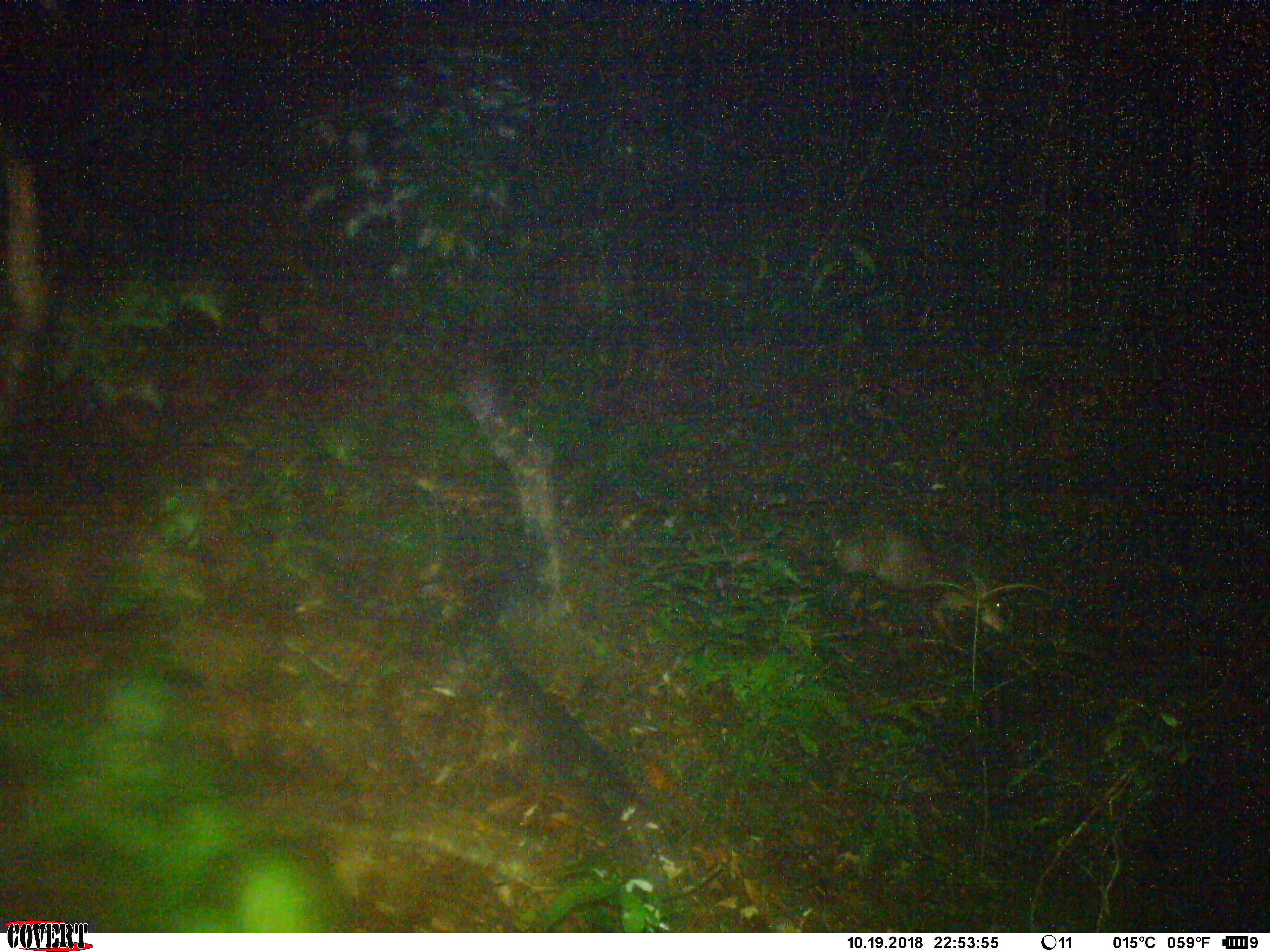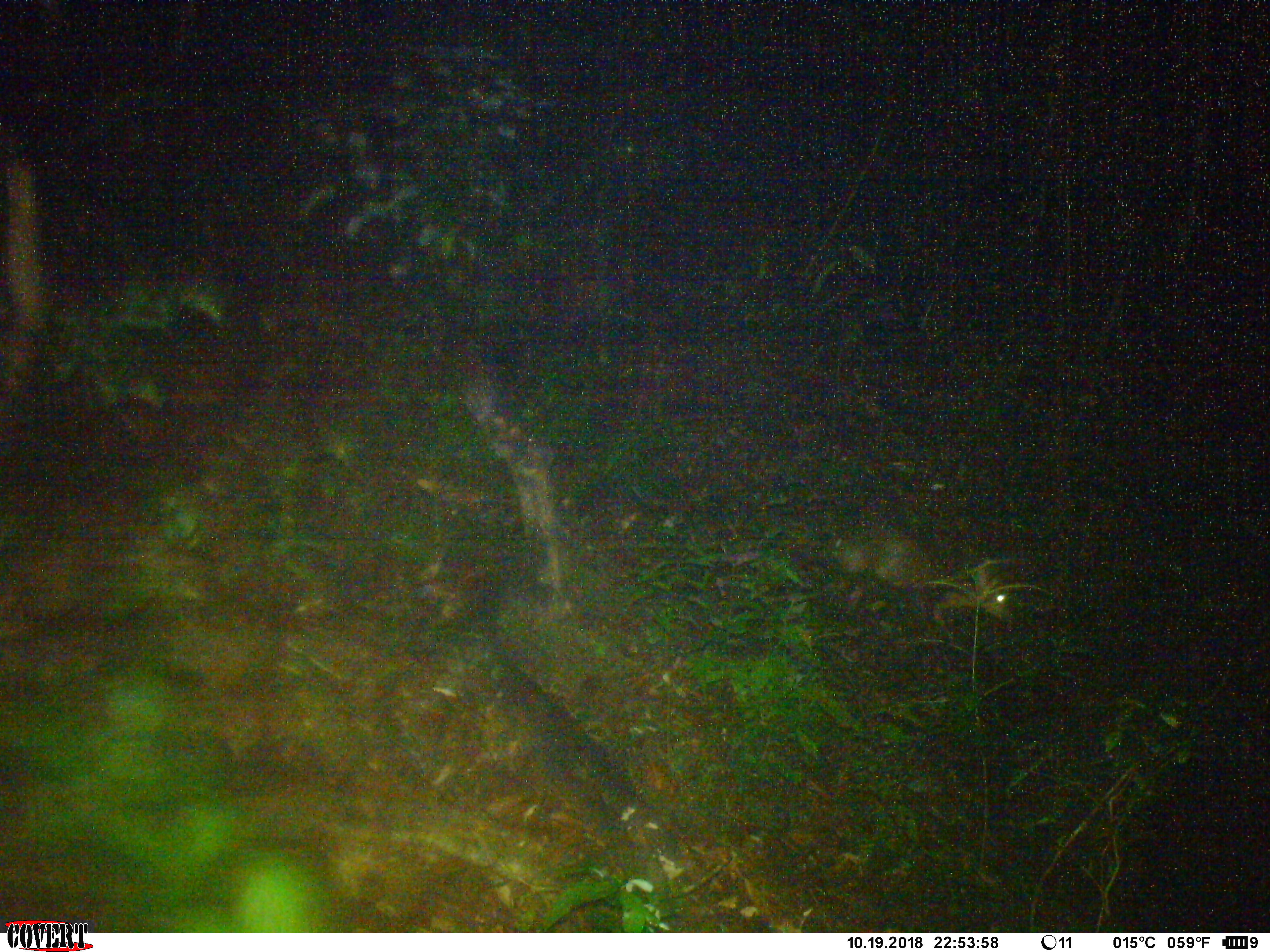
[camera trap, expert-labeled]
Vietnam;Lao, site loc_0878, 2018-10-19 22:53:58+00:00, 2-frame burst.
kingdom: Animalia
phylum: Chordata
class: Mammalia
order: Artiodactyla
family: Cervidae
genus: Muntiacus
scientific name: Muntiacus rooseveltorum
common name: roosevelt's muntjac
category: roosevelts muntjac group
Roosevelts muntjac group (roosevelt's muntjac) (Muntiacus rooseveltorum). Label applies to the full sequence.